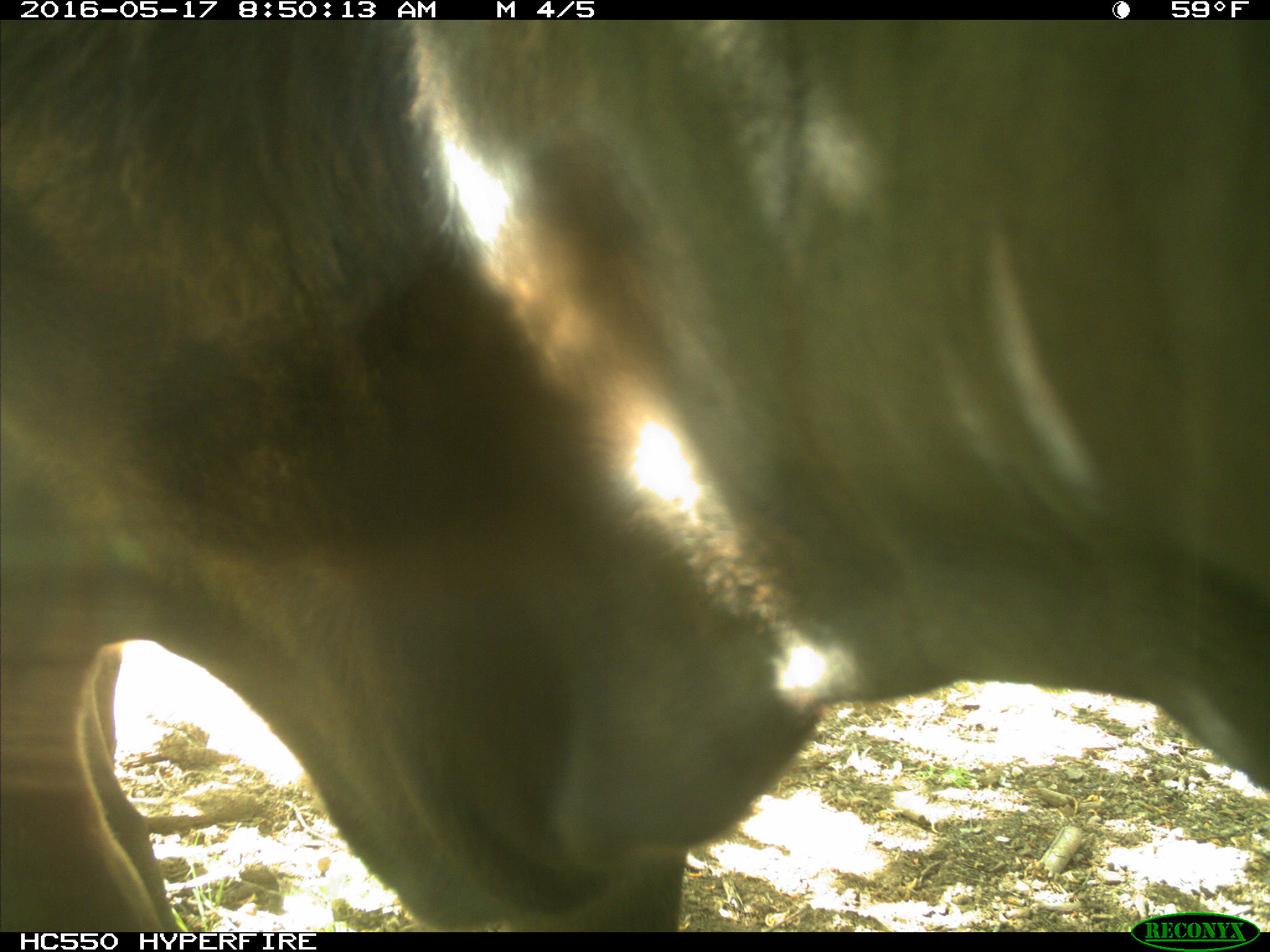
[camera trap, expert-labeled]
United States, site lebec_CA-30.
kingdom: Animalia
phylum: Chordata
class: Mammalia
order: Artiodactyla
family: Bovidae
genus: Bos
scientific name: Bos taurus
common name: domestic cow